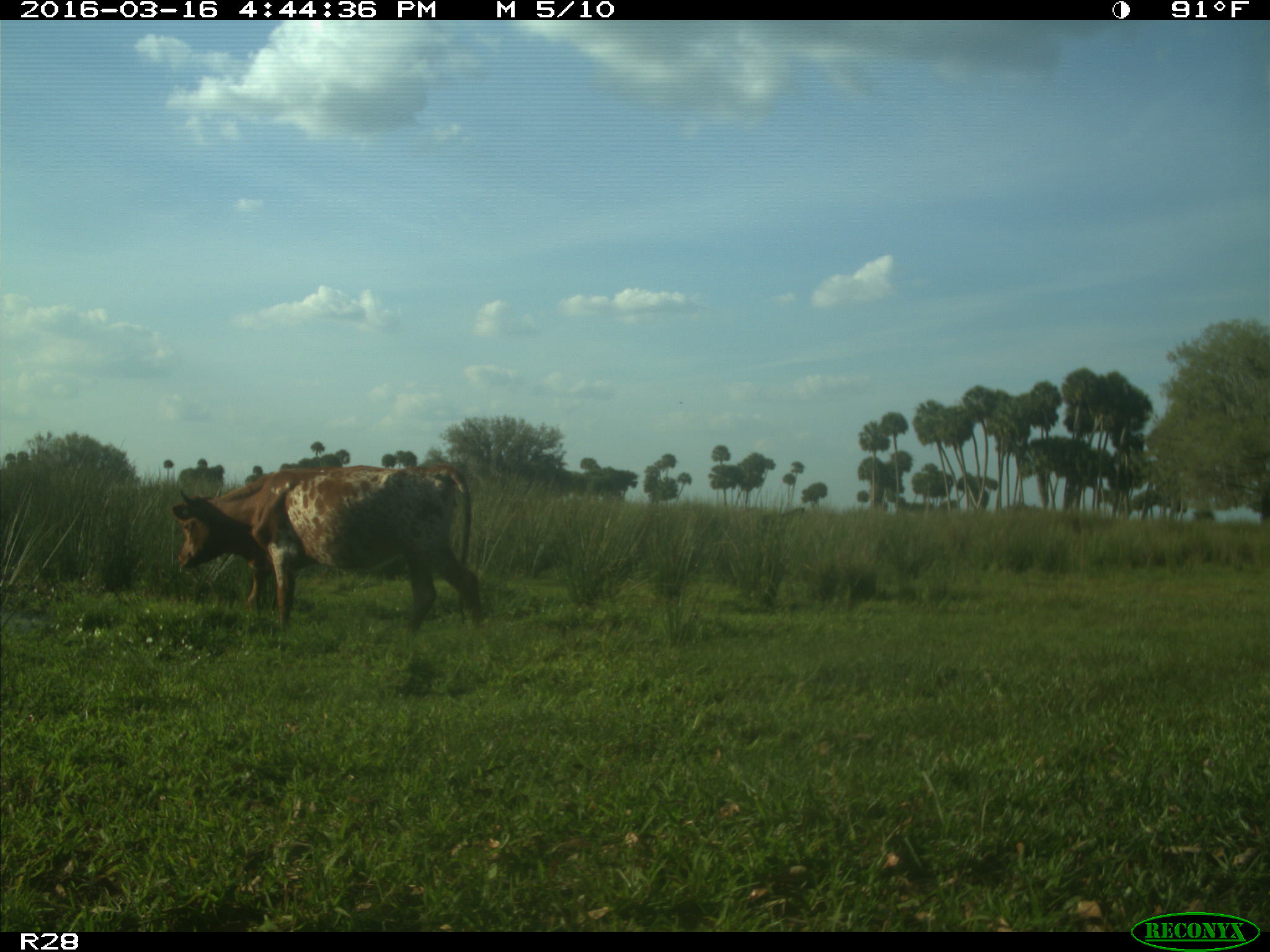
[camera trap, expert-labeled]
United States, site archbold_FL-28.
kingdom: Animalia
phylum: Chordata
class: Mammalia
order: Artiodactyla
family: Bovidae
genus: Bos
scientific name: Bos taurus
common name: domestic cow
Bos taurus (domestic cow).